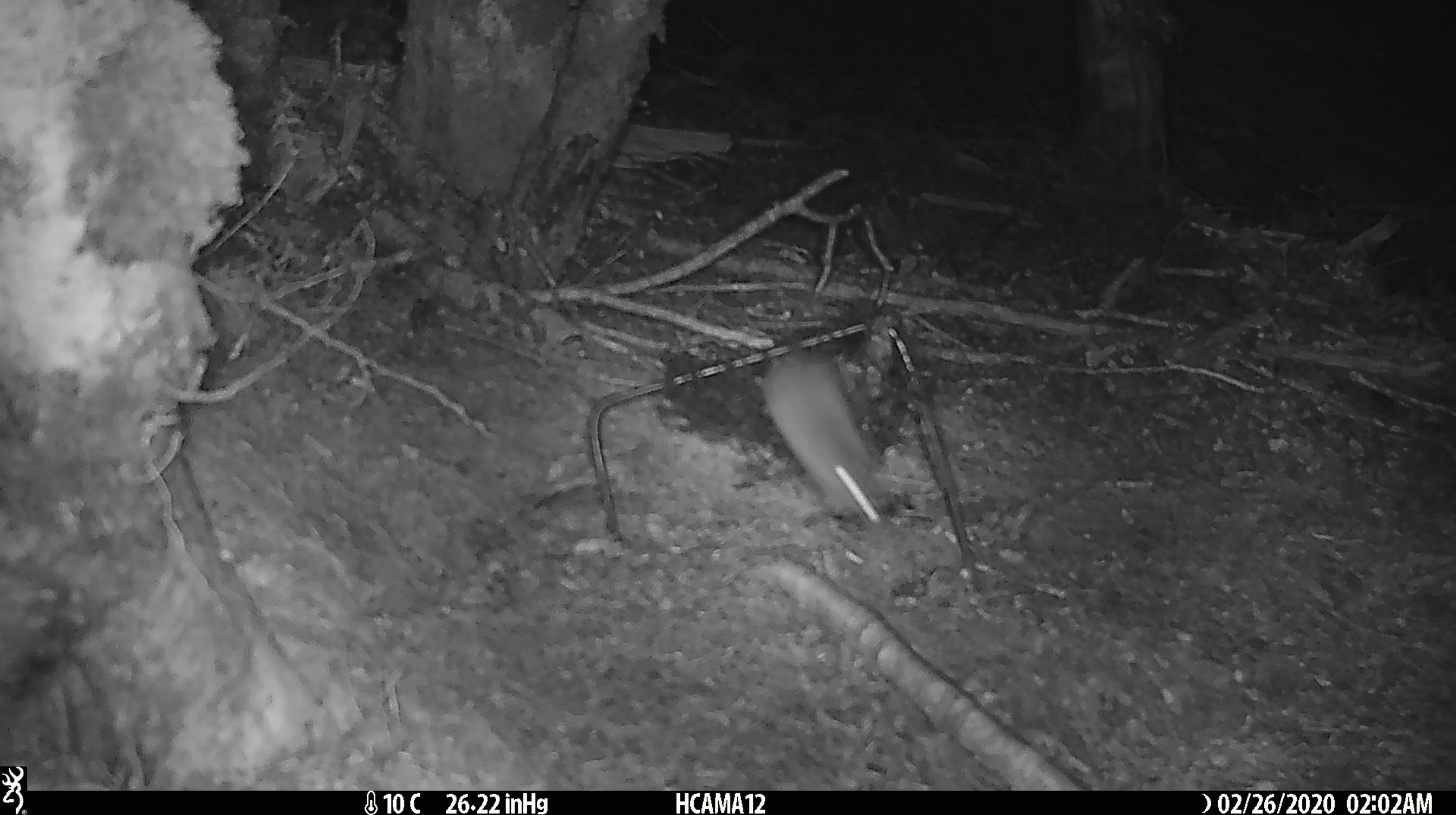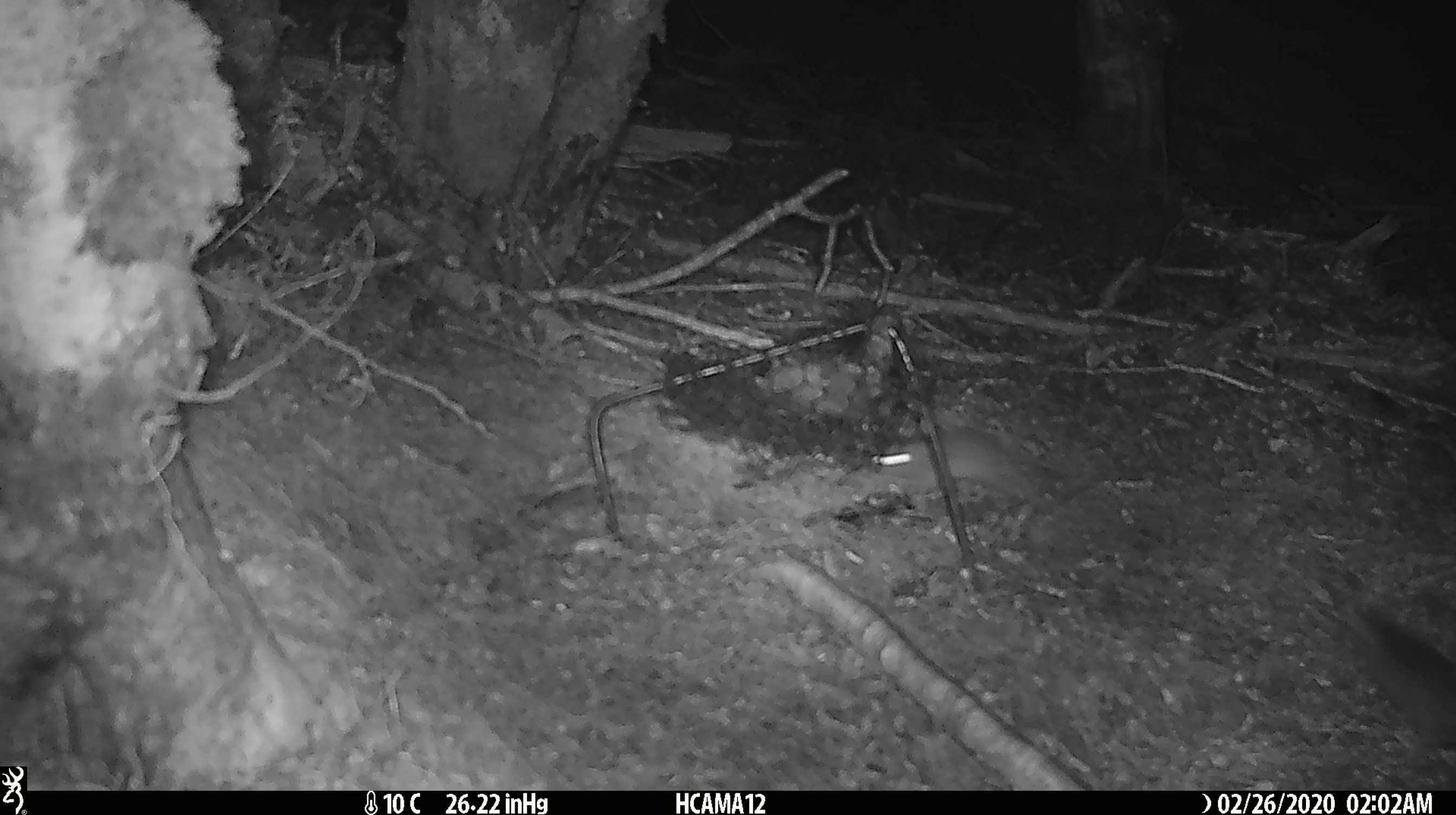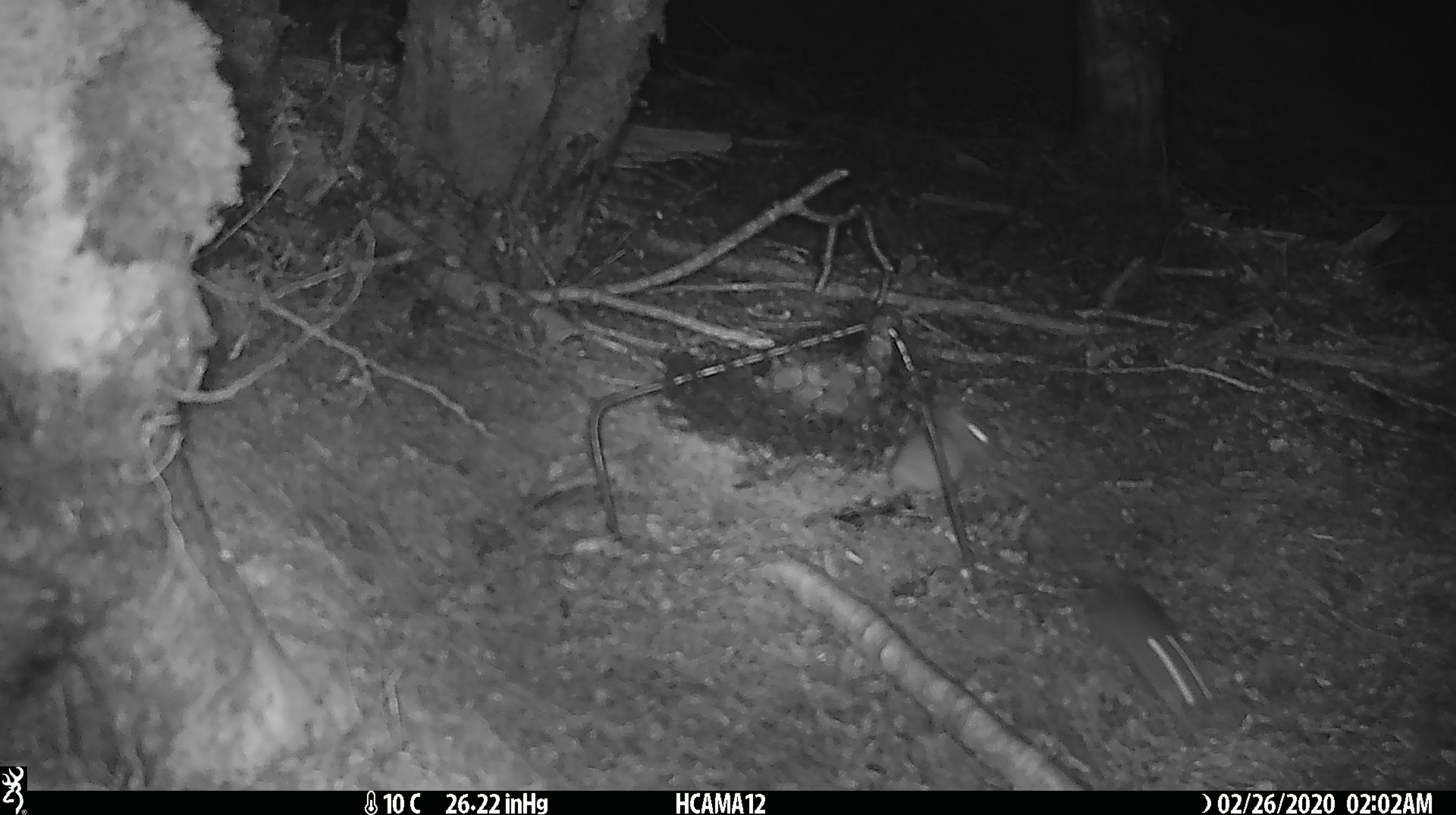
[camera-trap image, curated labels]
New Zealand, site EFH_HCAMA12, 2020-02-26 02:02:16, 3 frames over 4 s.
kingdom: Animalia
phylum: Chordata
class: Mammalia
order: Rodentia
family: Muridae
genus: Mus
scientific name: Mus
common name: mouse